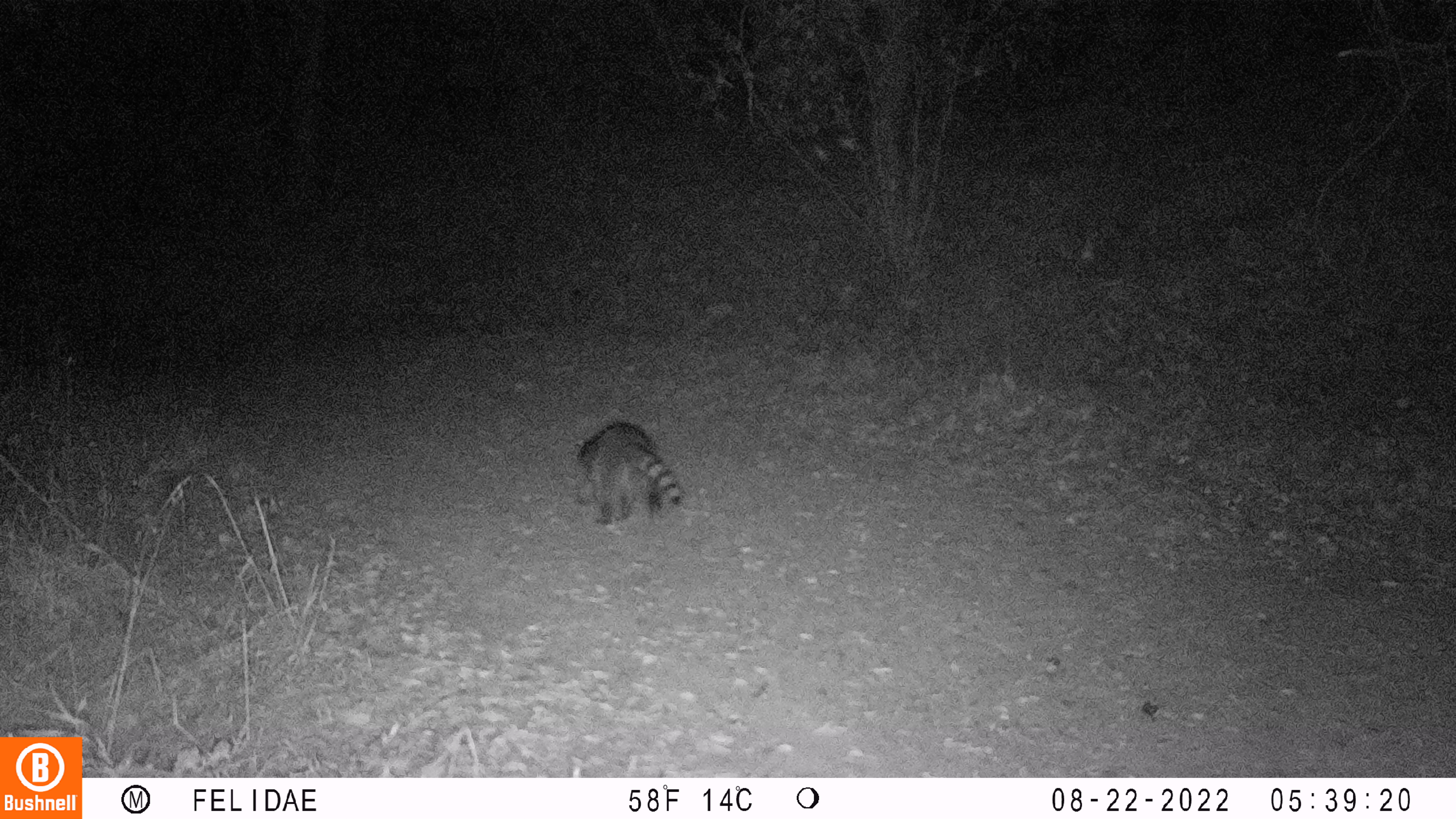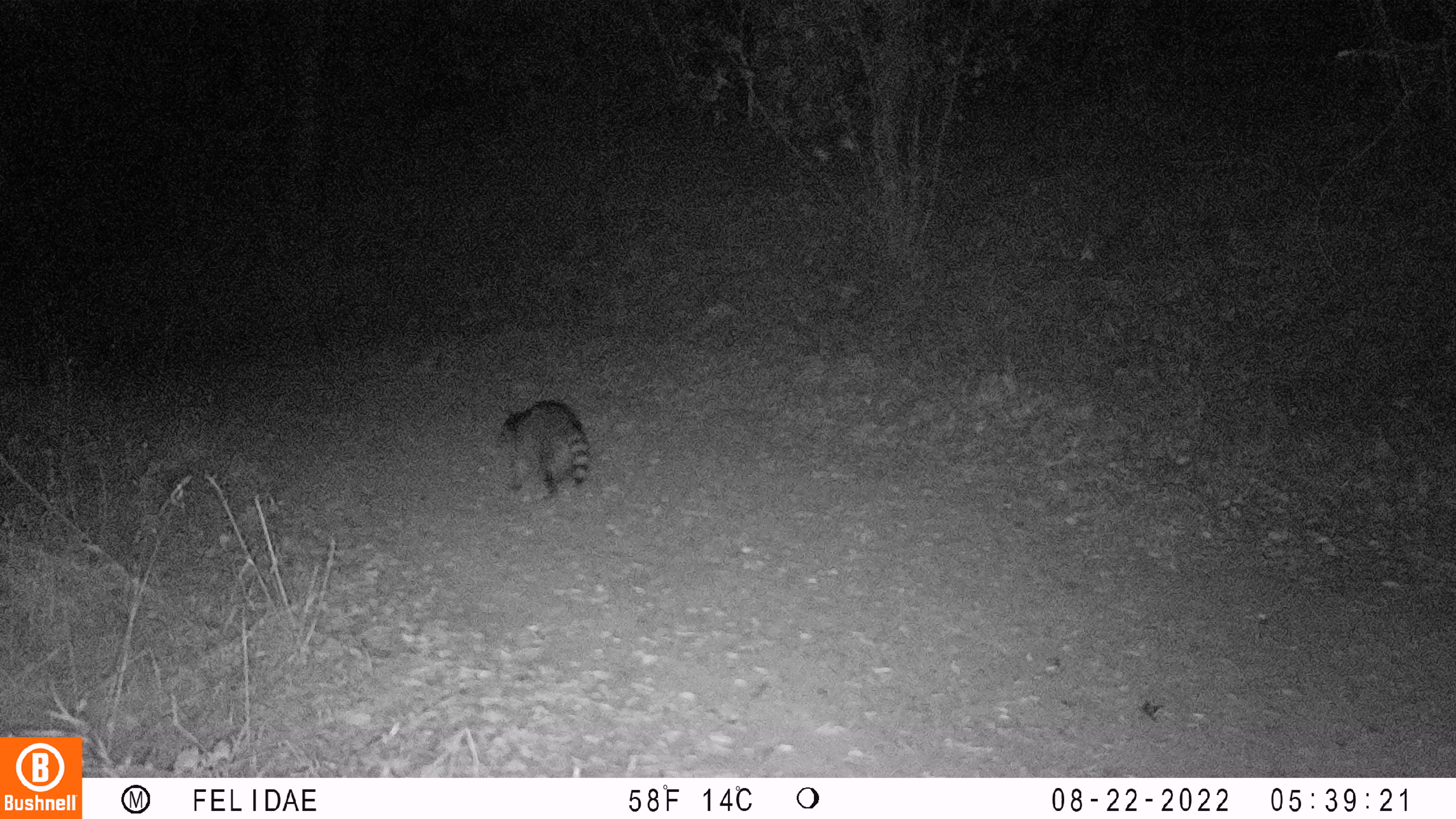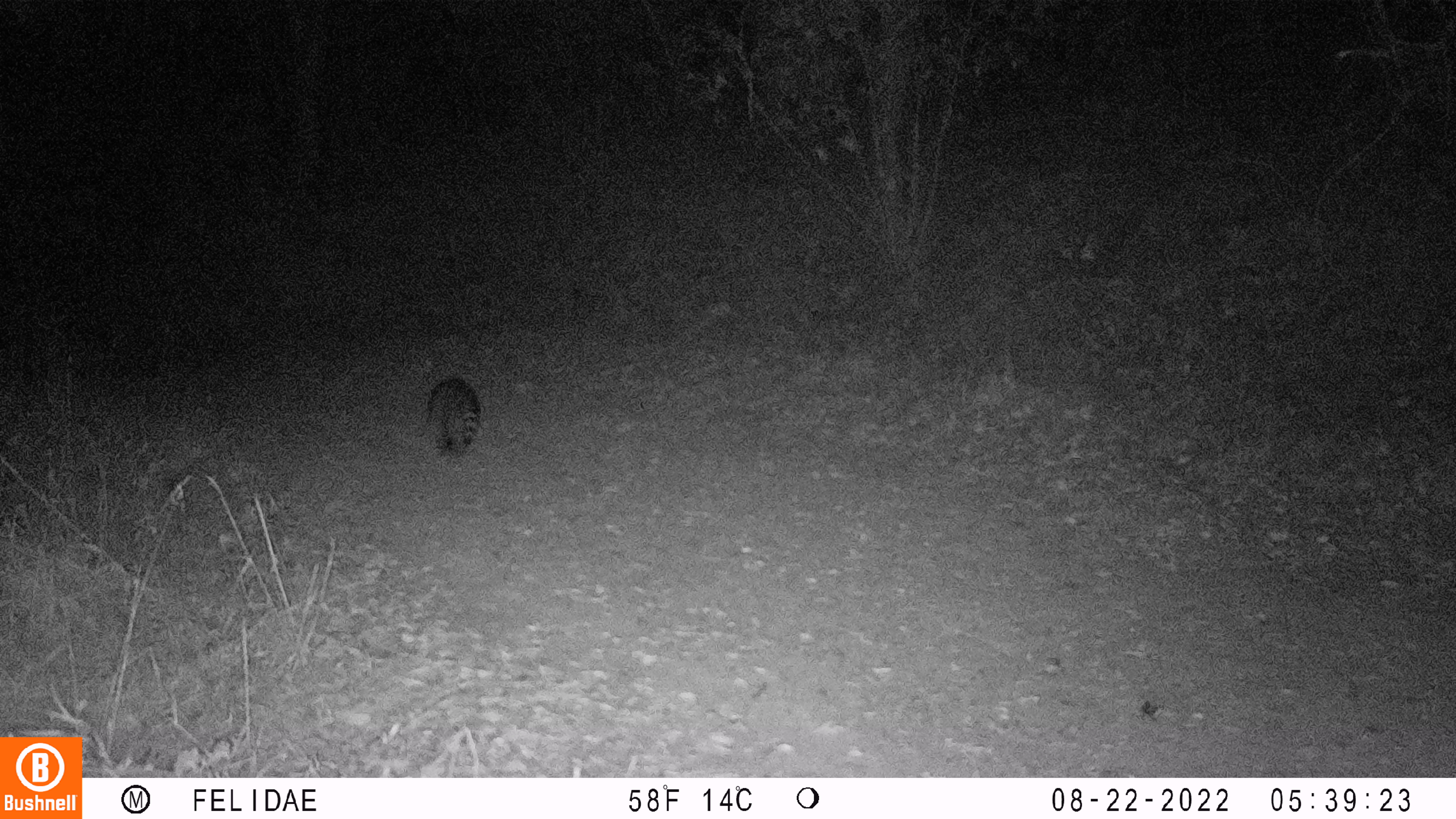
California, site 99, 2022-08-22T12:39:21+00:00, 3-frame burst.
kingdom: Animalia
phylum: Chordata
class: Mammalia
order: Carnivora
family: Procyonidae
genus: Procyon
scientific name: Procyon lotor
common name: raccoon